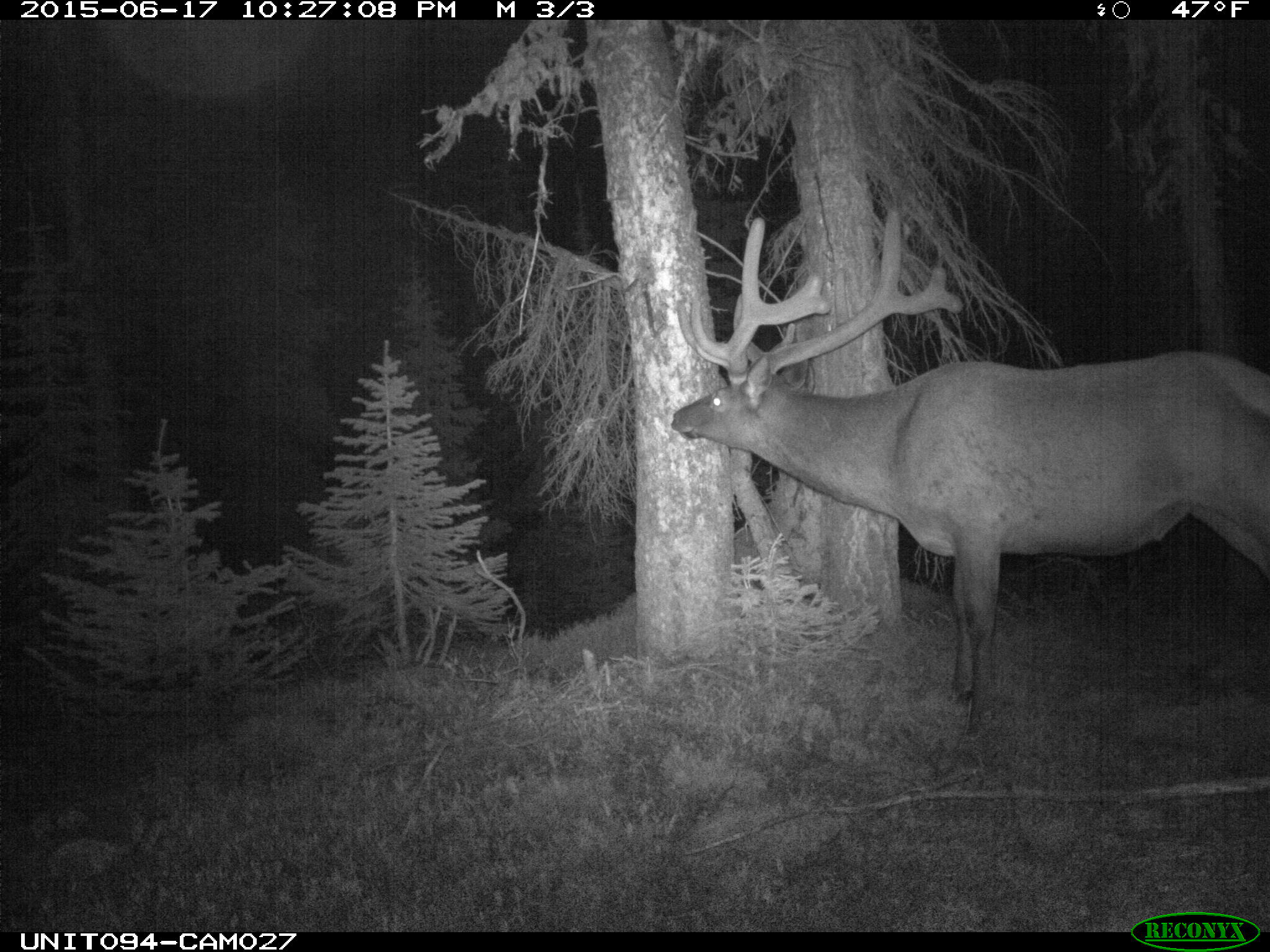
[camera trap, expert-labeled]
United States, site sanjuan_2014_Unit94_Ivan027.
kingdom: Animalia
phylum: Chordata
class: Mammalia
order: Artiodactyla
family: Cervidae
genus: Cervus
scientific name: Cervus elaphus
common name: red deer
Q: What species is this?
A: Cervus elaphus (red deer).